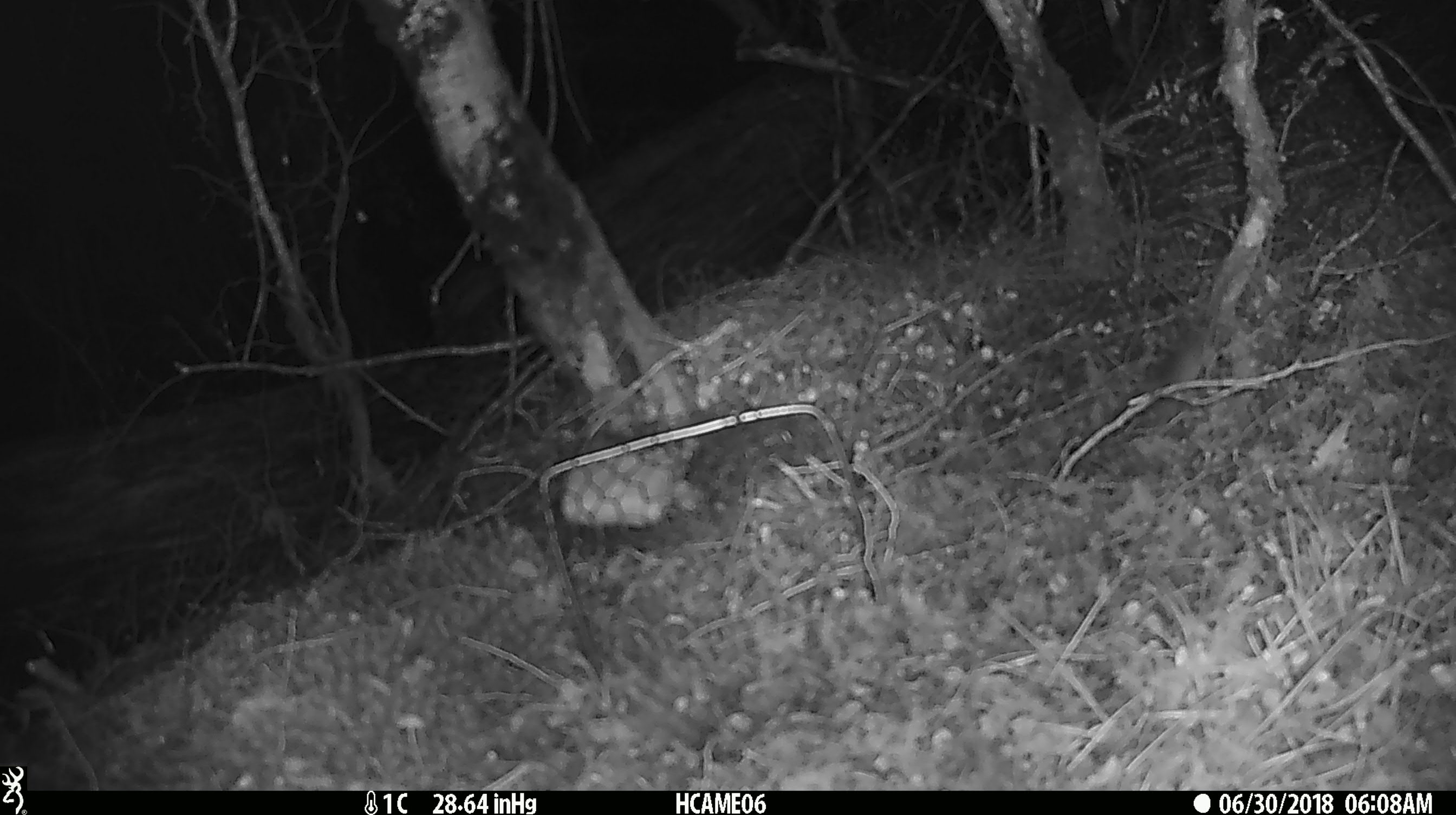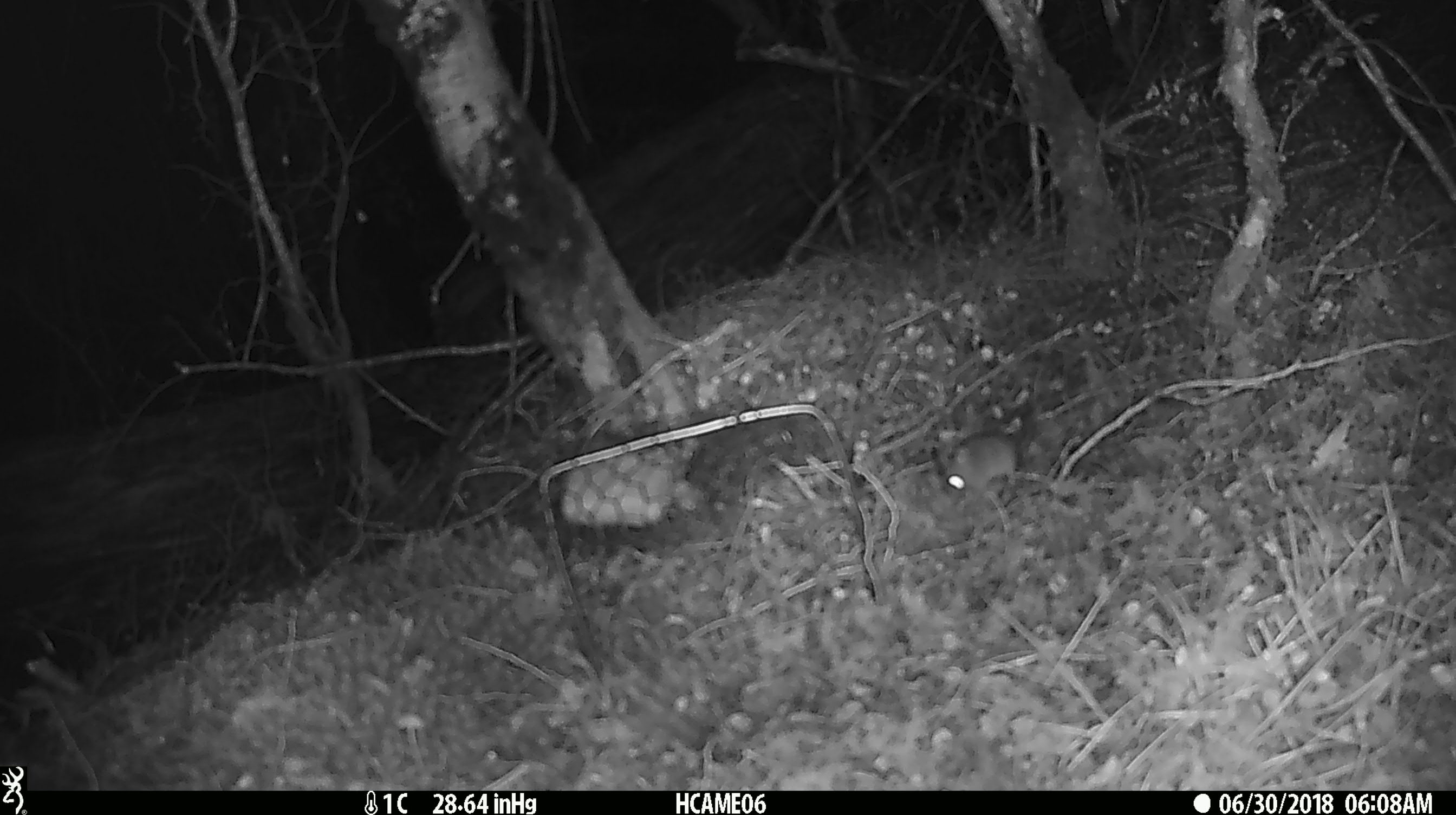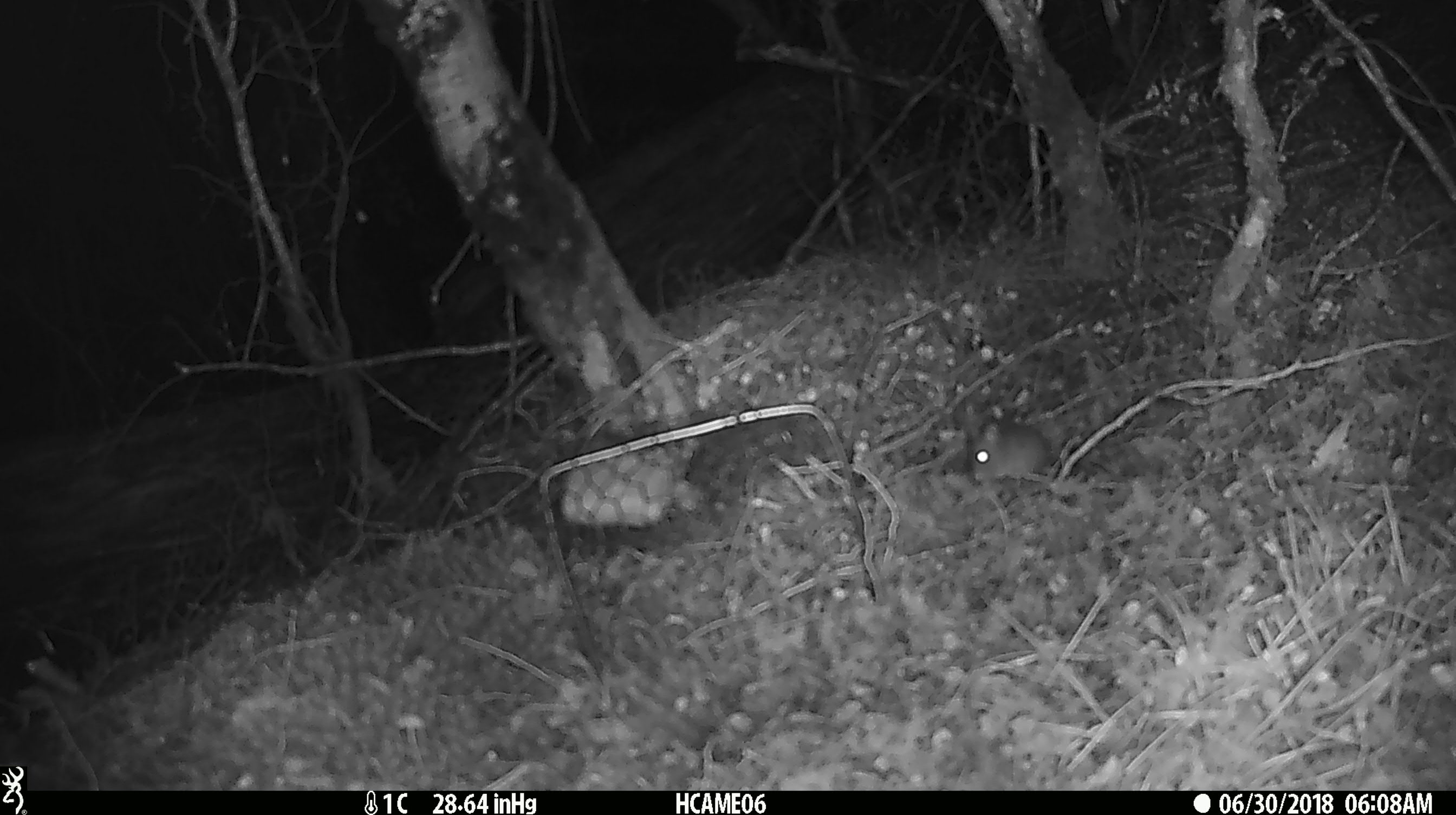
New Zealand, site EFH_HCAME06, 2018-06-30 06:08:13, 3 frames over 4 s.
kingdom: Animalia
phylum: Chordata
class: Mammalia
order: Rodentia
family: Muridae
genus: Mus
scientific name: Mus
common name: mouse